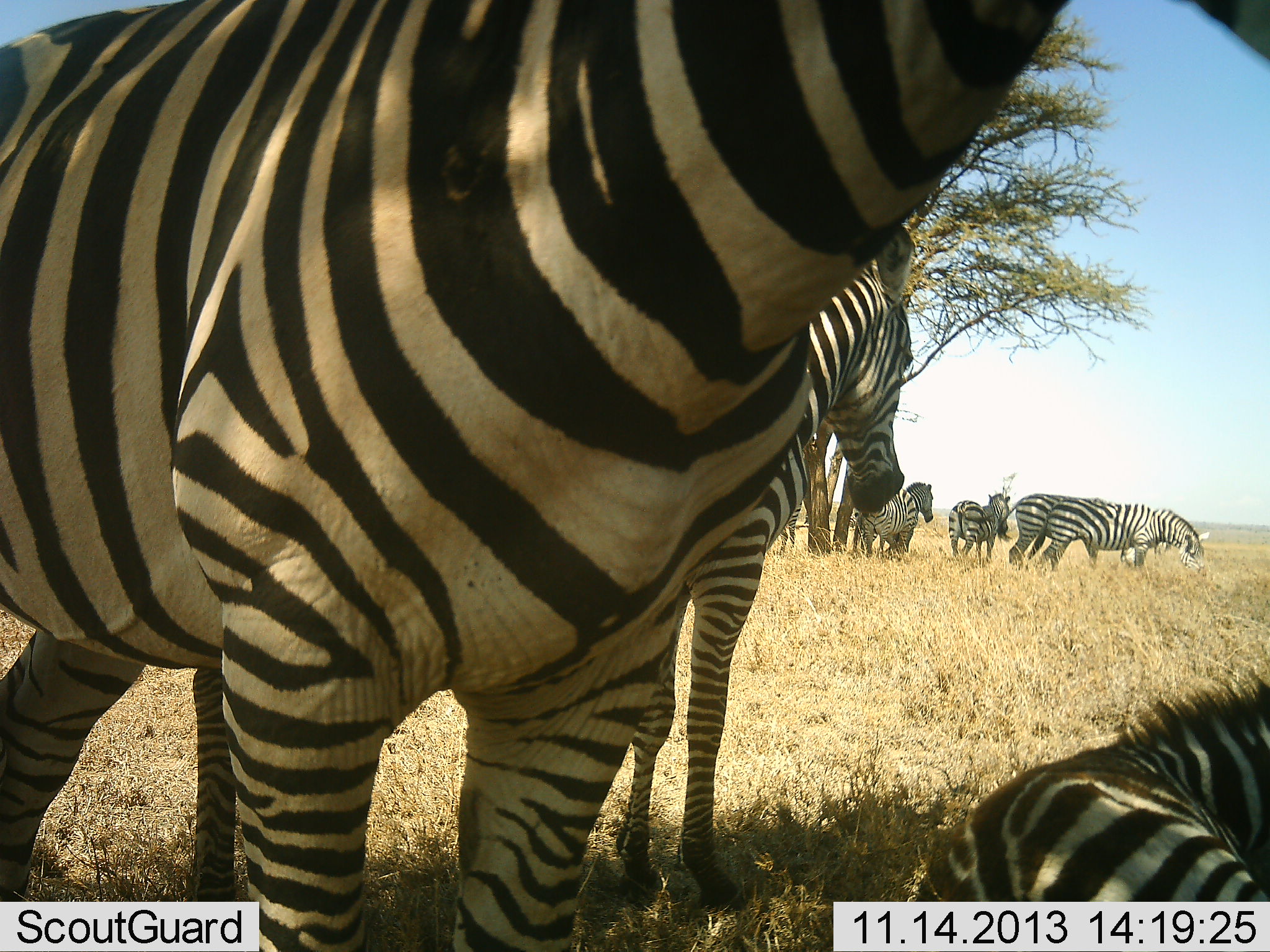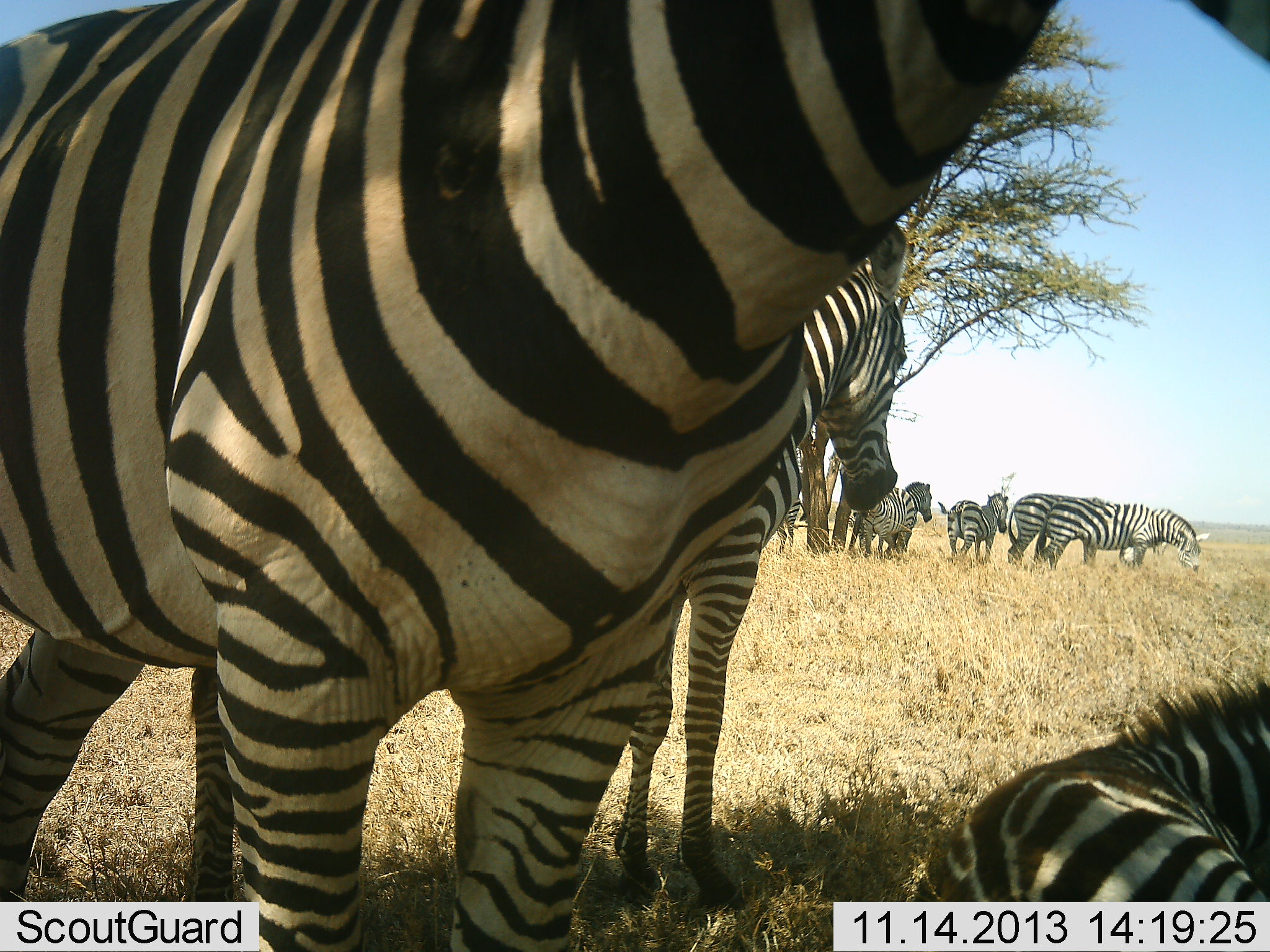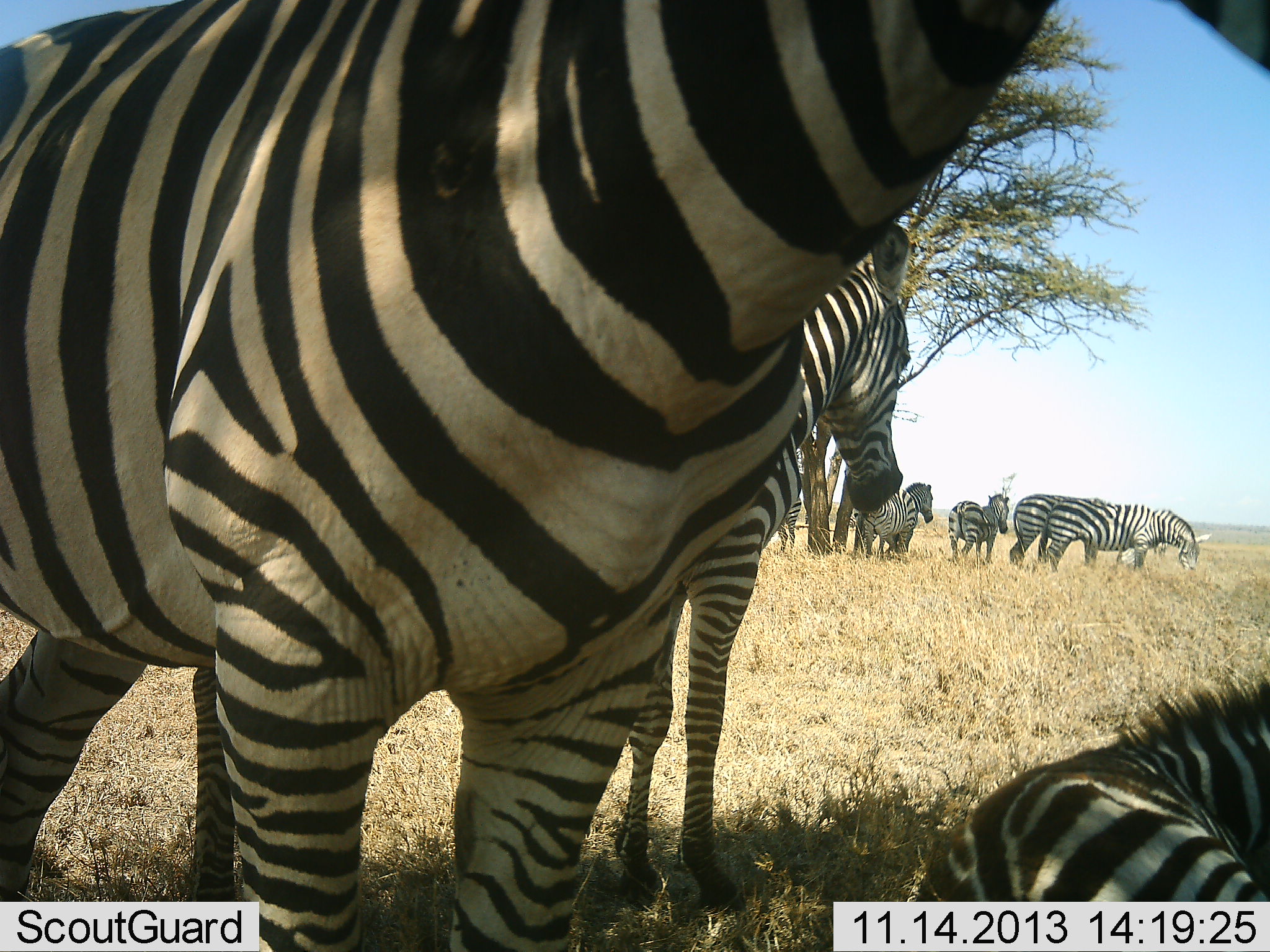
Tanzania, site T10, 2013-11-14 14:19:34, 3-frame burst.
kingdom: Animalia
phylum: Chordata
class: Mammalia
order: Perissodactyla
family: Equidae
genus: Equus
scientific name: Equus quagga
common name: plains zebra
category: zebra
Zebra (plains zebra) (Equus quagga), count 8. Behavior (volunteer vote fractions): standing 90%, resting 76%, moving 5%, interacting 10%. Young present (vote fraction): 10%. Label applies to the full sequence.